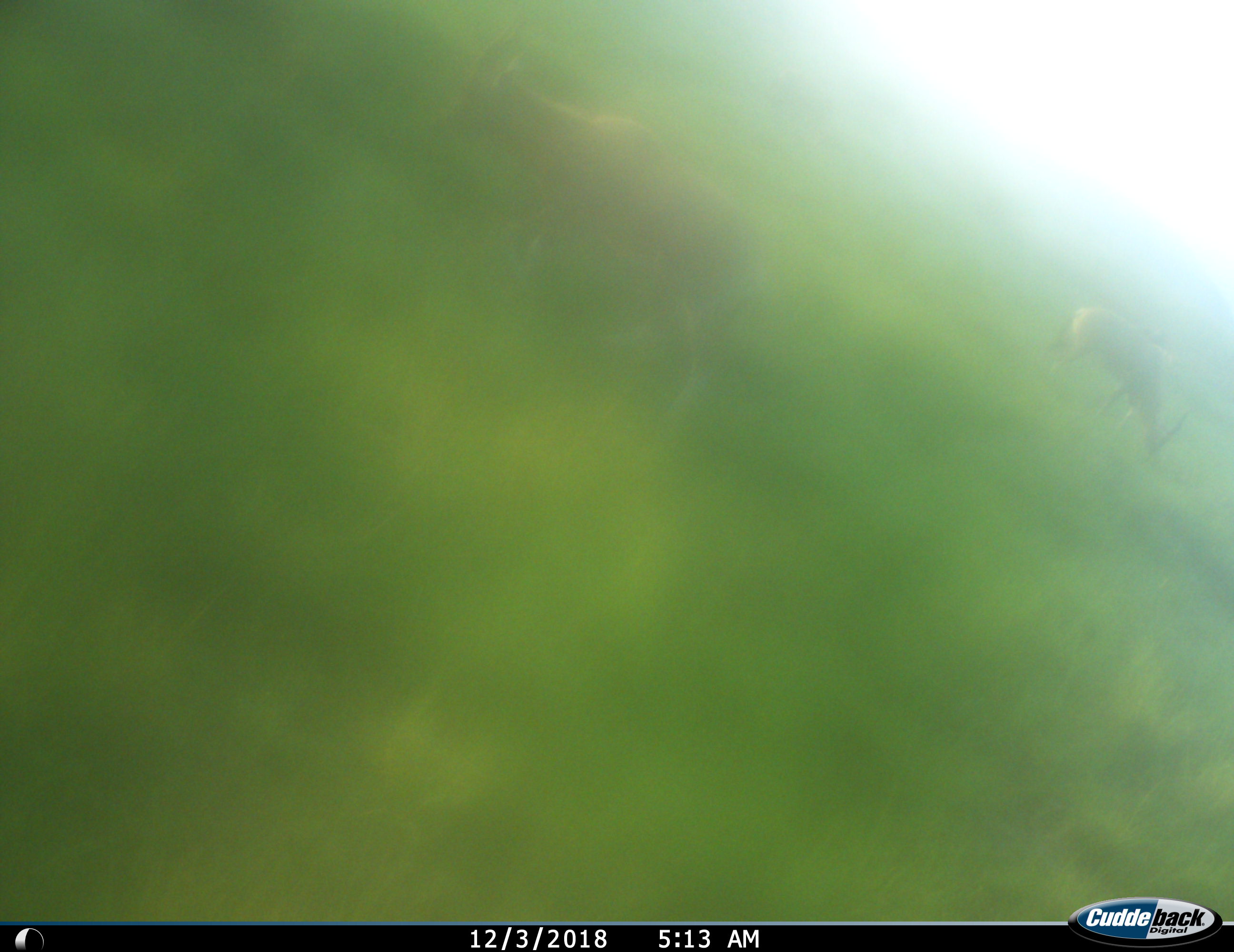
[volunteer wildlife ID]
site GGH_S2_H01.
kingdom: Animalia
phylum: Chordata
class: Mammalia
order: Artiodactyla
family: Bovidae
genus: Damaliscus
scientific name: Damaliscus pygargus phillipsi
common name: blesbok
Blesbok (Damaliscus pygargus phillipsi), count 2. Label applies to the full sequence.